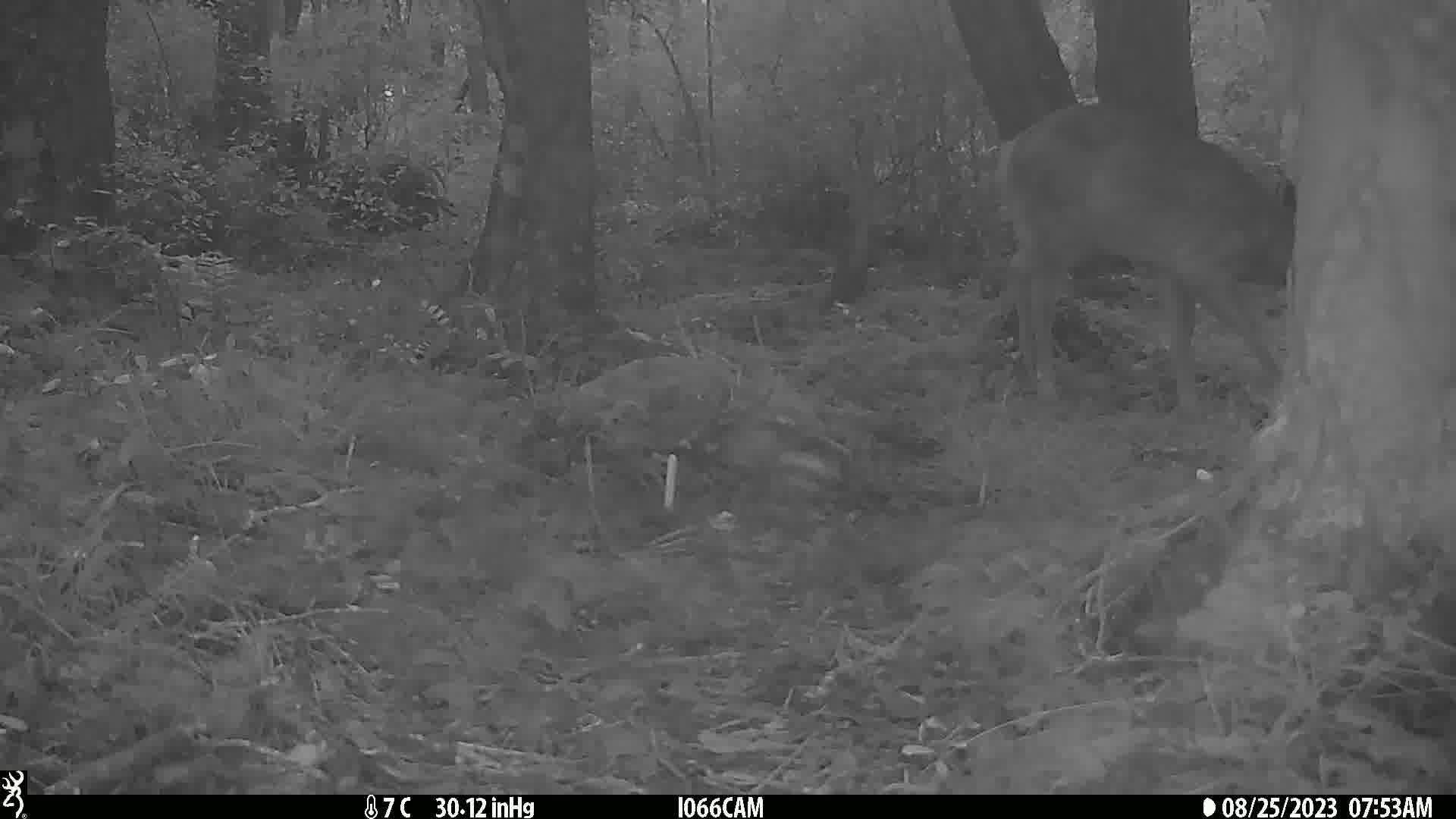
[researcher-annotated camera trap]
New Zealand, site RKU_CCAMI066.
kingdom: Animalia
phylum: Chordata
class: Mammalia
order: Artiodactyla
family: Cervidae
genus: Odocoileus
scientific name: Odocoileus virginianus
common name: white-tailed deer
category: white tailed deer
White tailed deer (white-tailed deer) (Odocoileus virginianus).